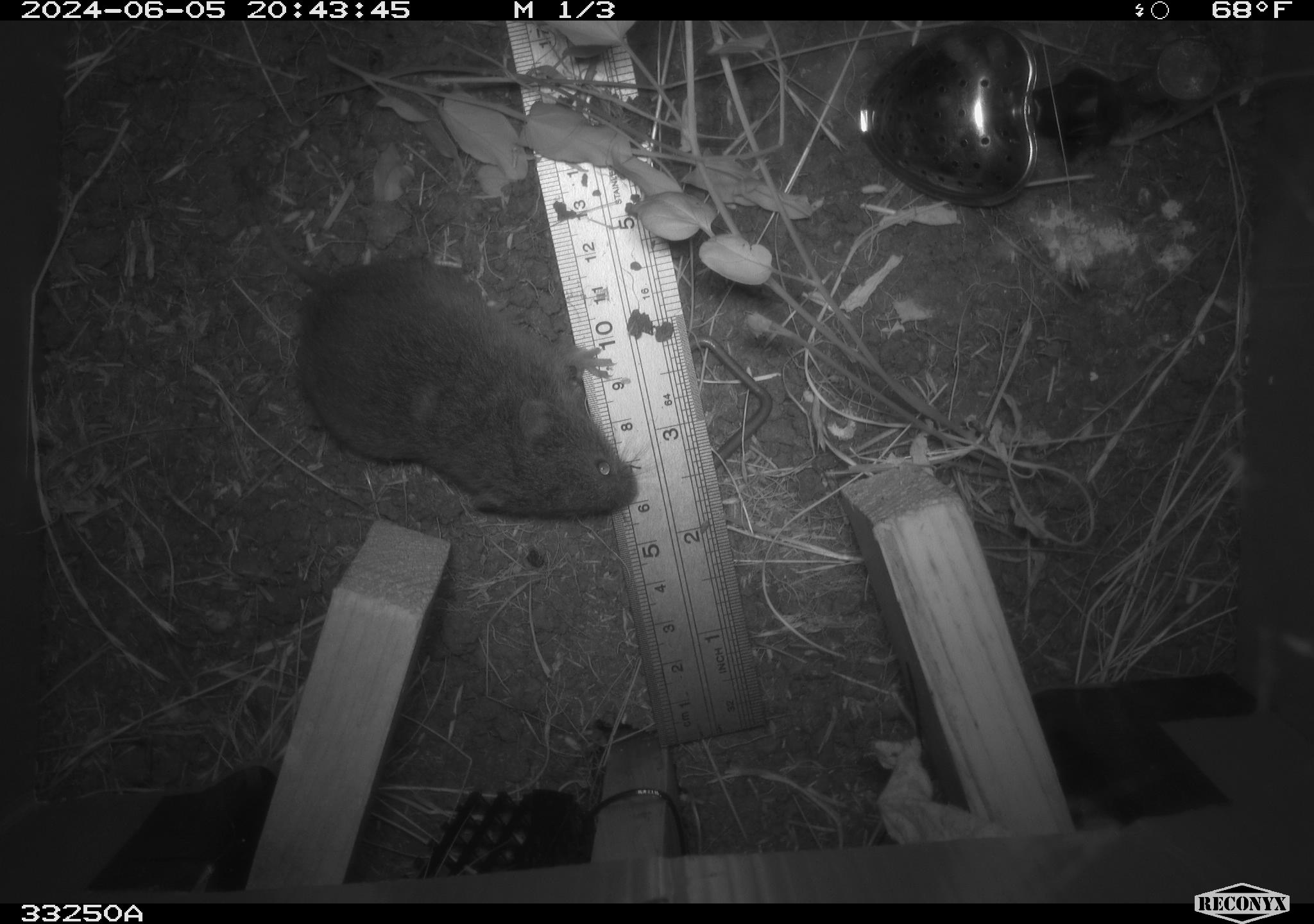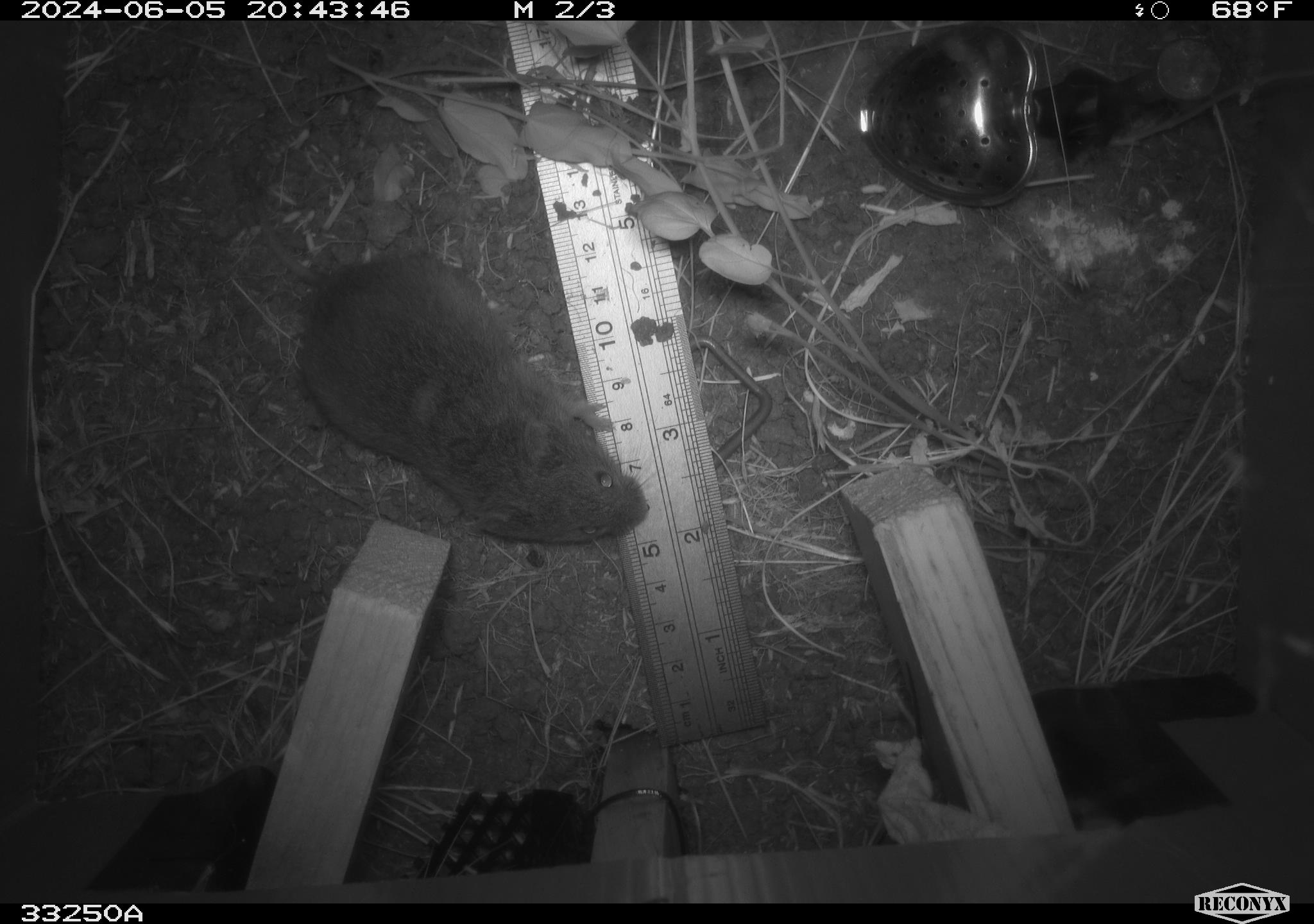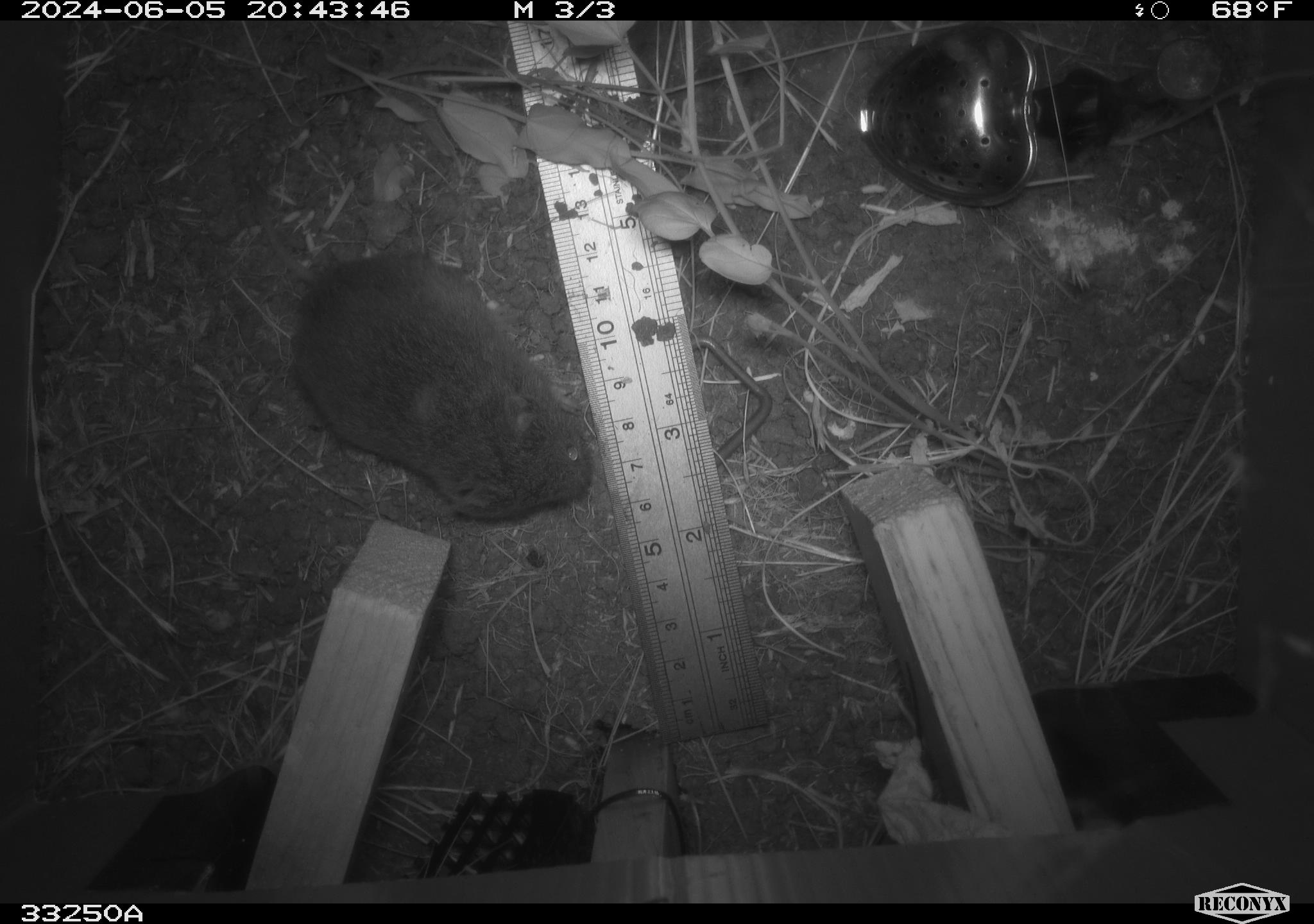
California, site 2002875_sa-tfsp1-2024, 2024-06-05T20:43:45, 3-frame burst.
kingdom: Animalia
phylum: Chordata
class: Mammalia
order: Rodentia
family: Cricetidae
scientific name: Arvicolinae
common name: voles, lemmings, and muskrats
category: arvicolinae subfamily